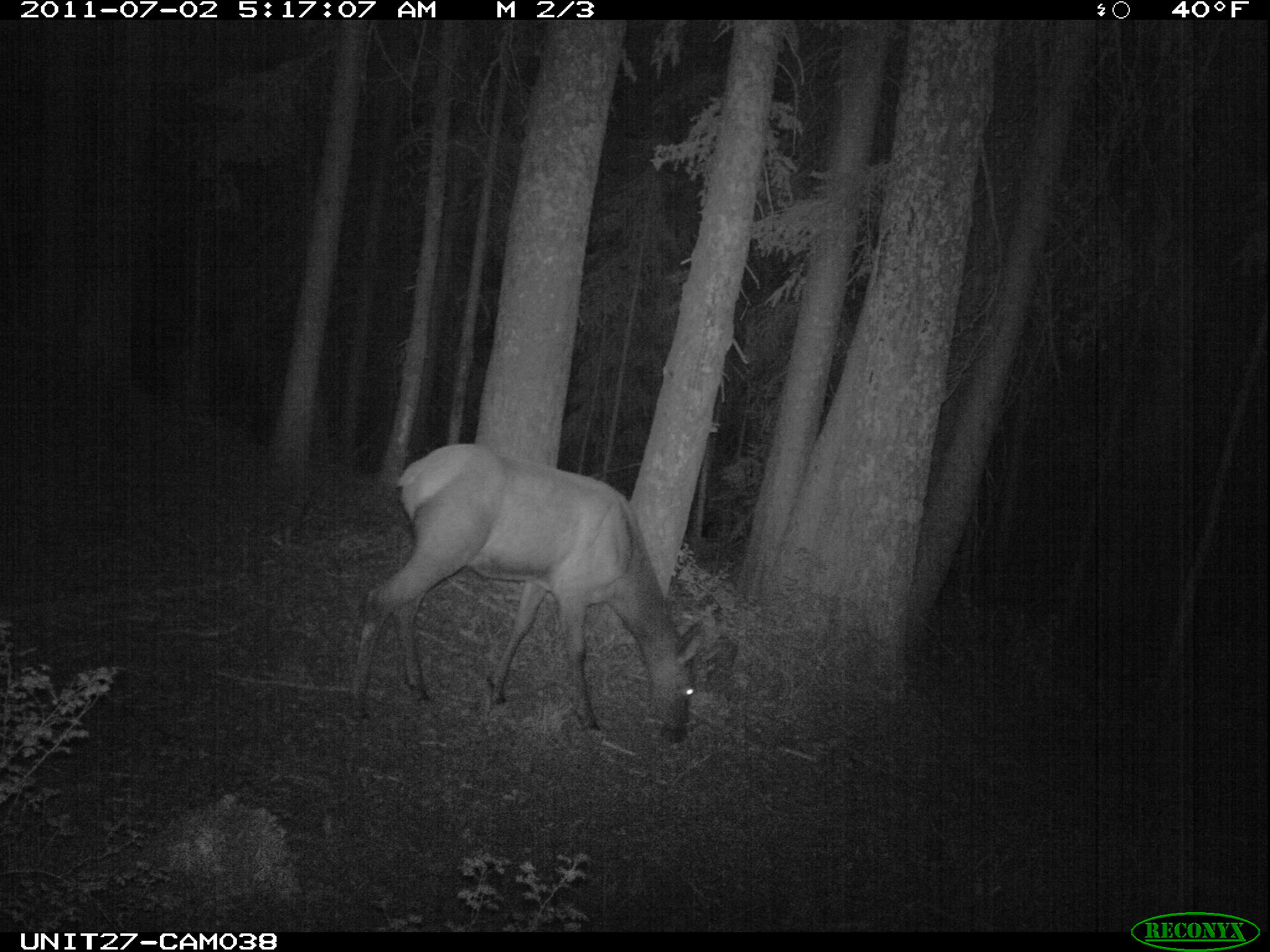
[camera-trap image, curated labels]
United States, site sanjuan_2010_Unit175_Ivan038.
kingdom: Animalia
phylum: Chordata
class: Mammalia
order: Artiodactyla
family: Cervidae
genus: Cervus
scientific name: Cervus elaphus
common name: red deer